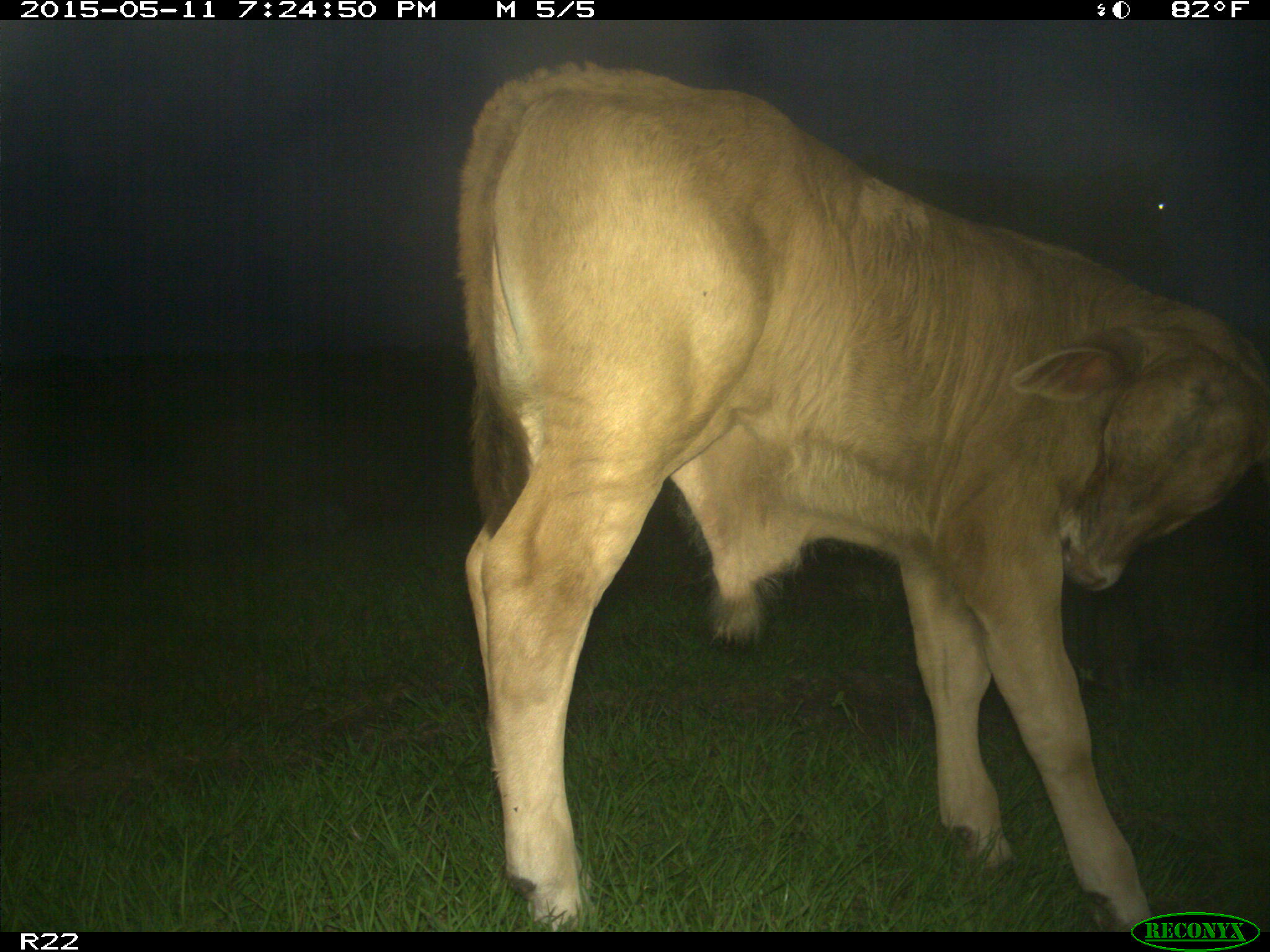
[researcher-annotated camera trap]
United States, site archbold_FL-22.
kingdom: Animalia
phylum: Chordata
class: Mammalia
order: Artiodactyla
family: Bovidae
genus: Bos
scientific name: Bos taurus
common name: domestic cow